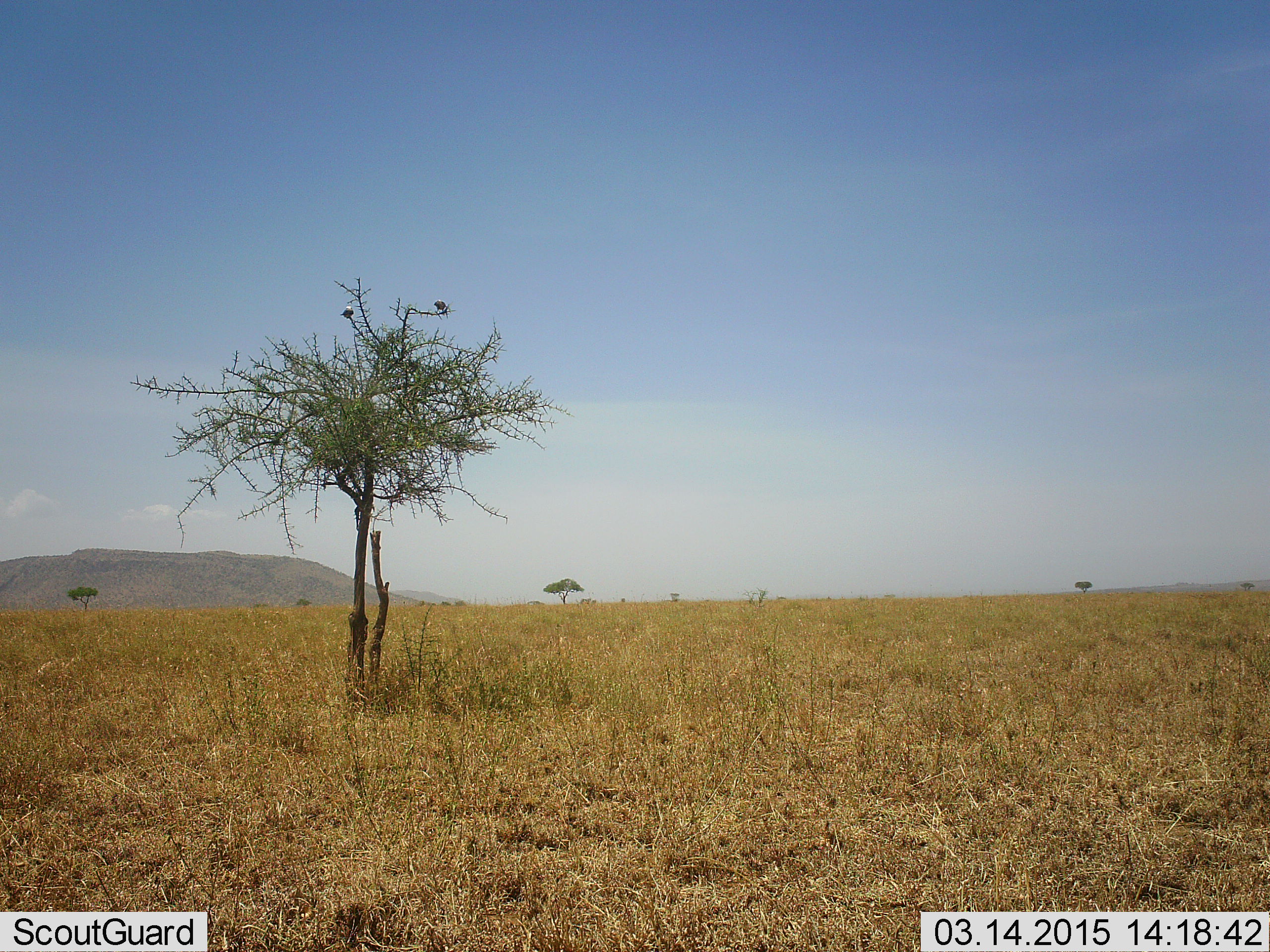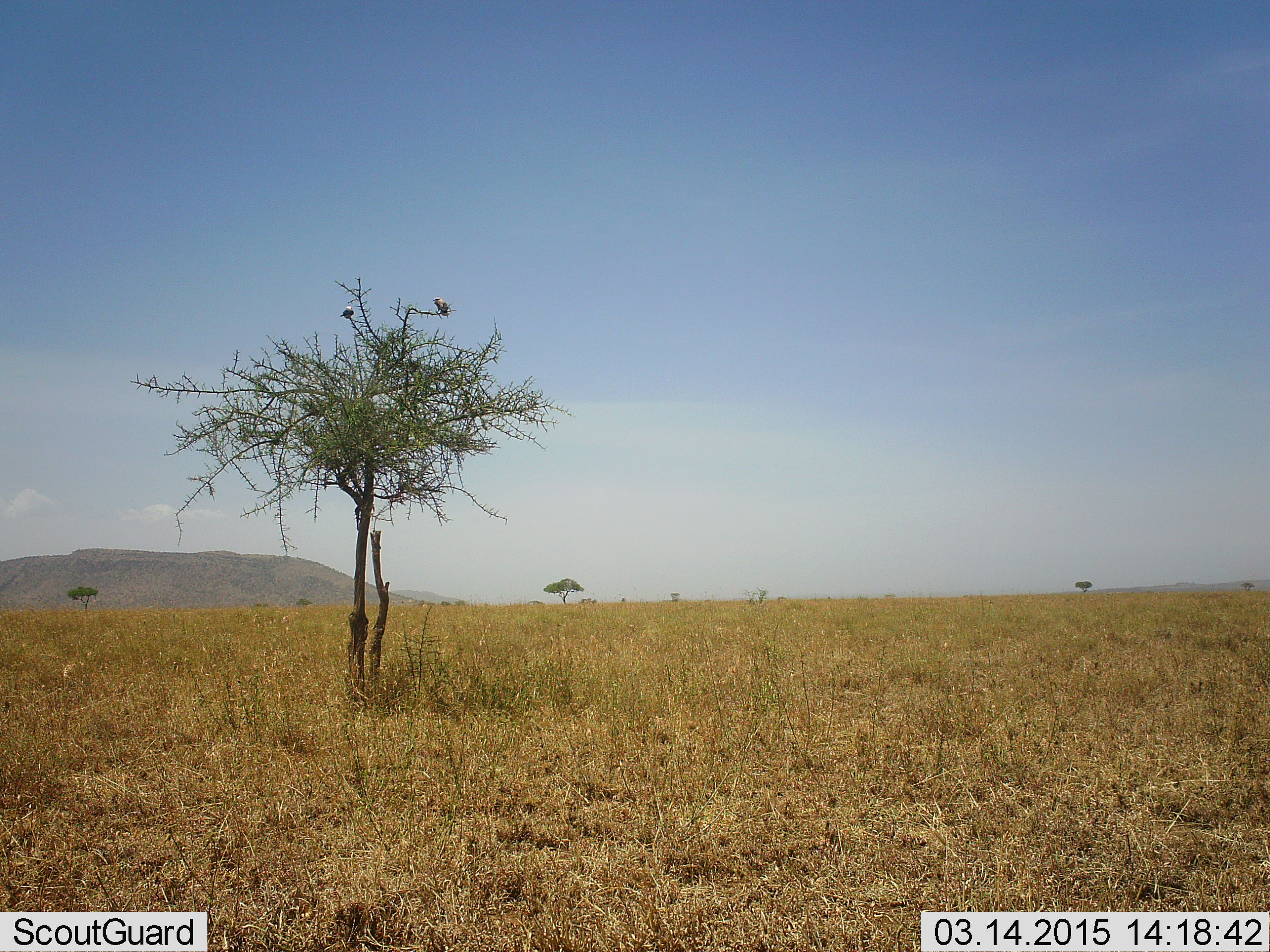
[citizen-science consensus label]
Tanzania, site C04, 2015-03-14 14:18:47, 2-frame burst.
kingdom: Animalia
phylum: Chordata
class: Aves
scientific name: Aves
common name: bird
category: otherbird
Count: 2.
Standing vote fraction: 40%.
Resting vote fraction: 60%.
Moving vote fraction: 0%.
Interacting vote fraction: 0%.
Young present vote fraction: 0%.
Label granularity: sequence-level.